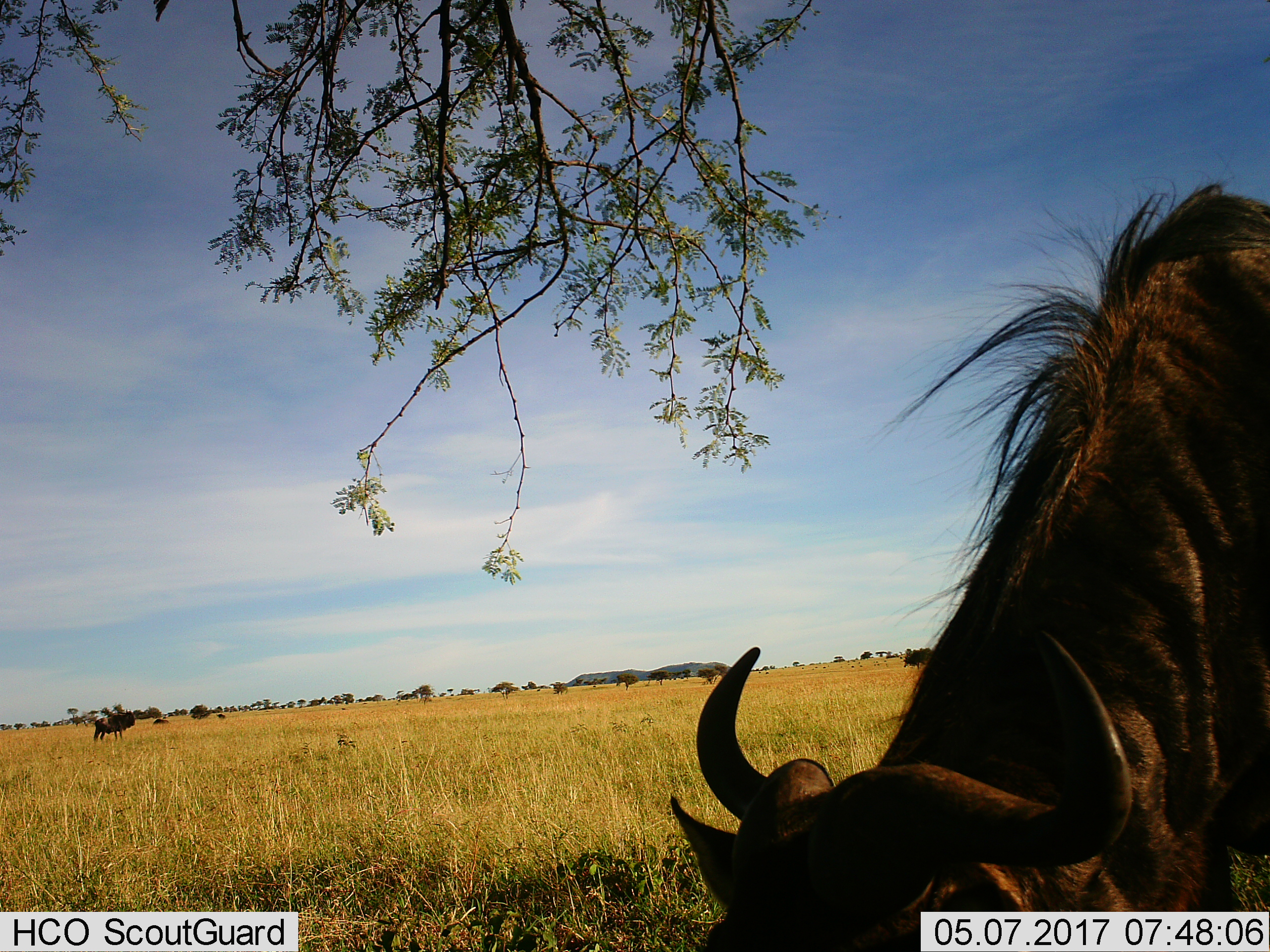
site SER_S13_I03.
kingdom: Animalia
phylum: Chordata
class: Mammalia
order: Artiodactyla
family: Bovidae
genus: Connochaetes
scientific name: Connochaetes taurinus taurinus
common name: blue wildebeest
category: wildebeestblue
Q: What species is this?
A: Wildebeestblue (blue wildebeest) (Connochaetes taurinus taurinus).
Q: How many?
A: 2.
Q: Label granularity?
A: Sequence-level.